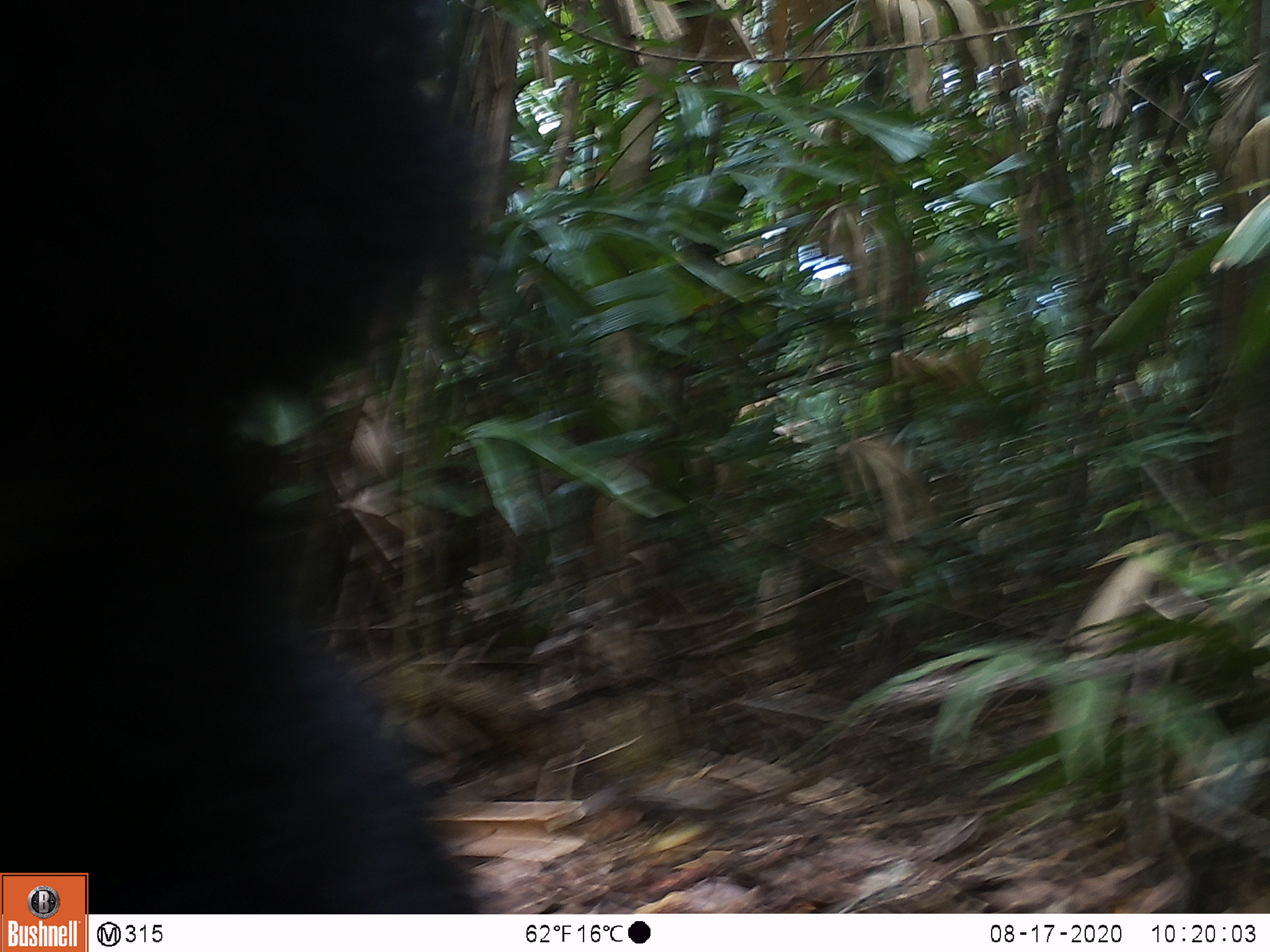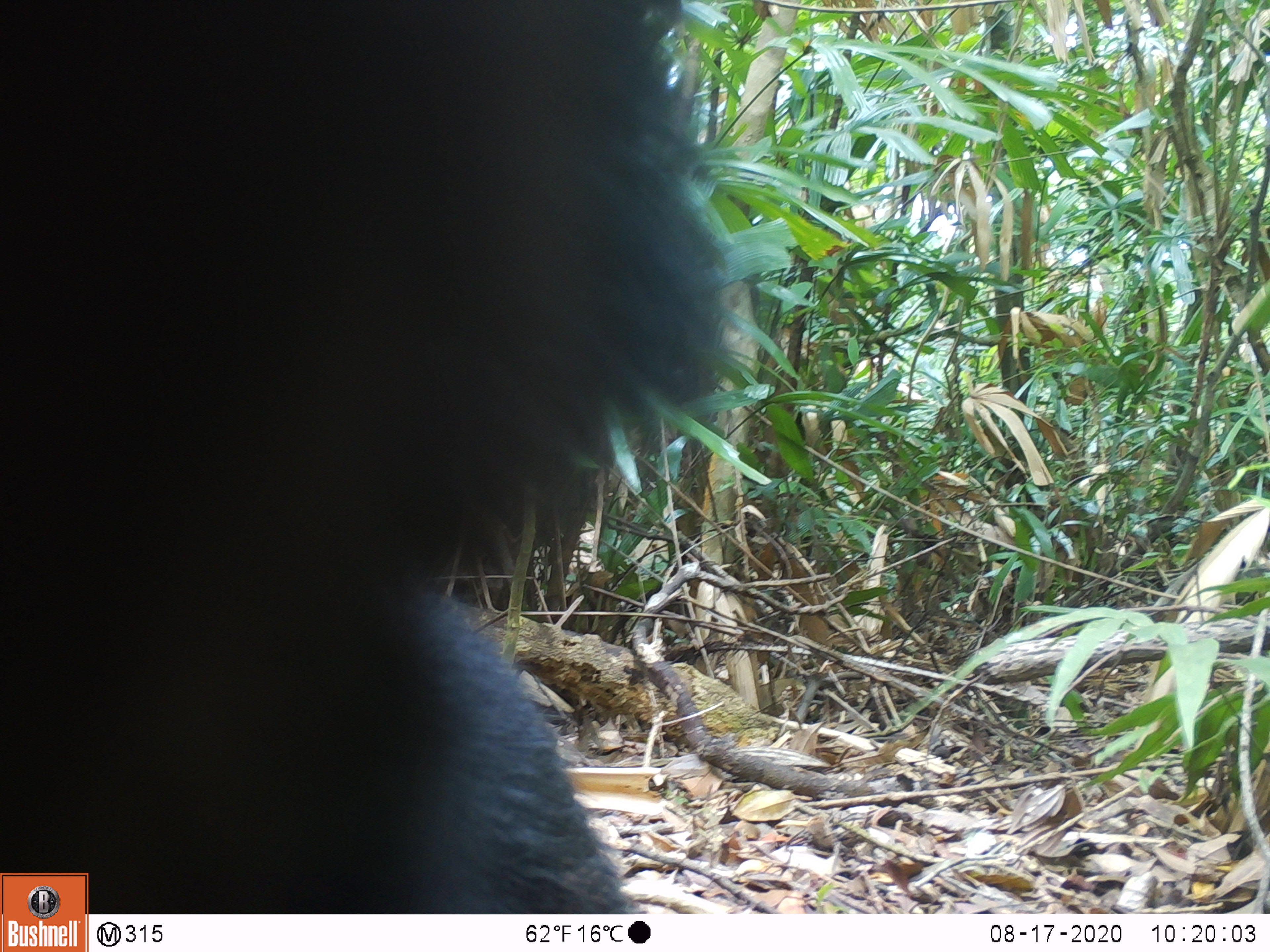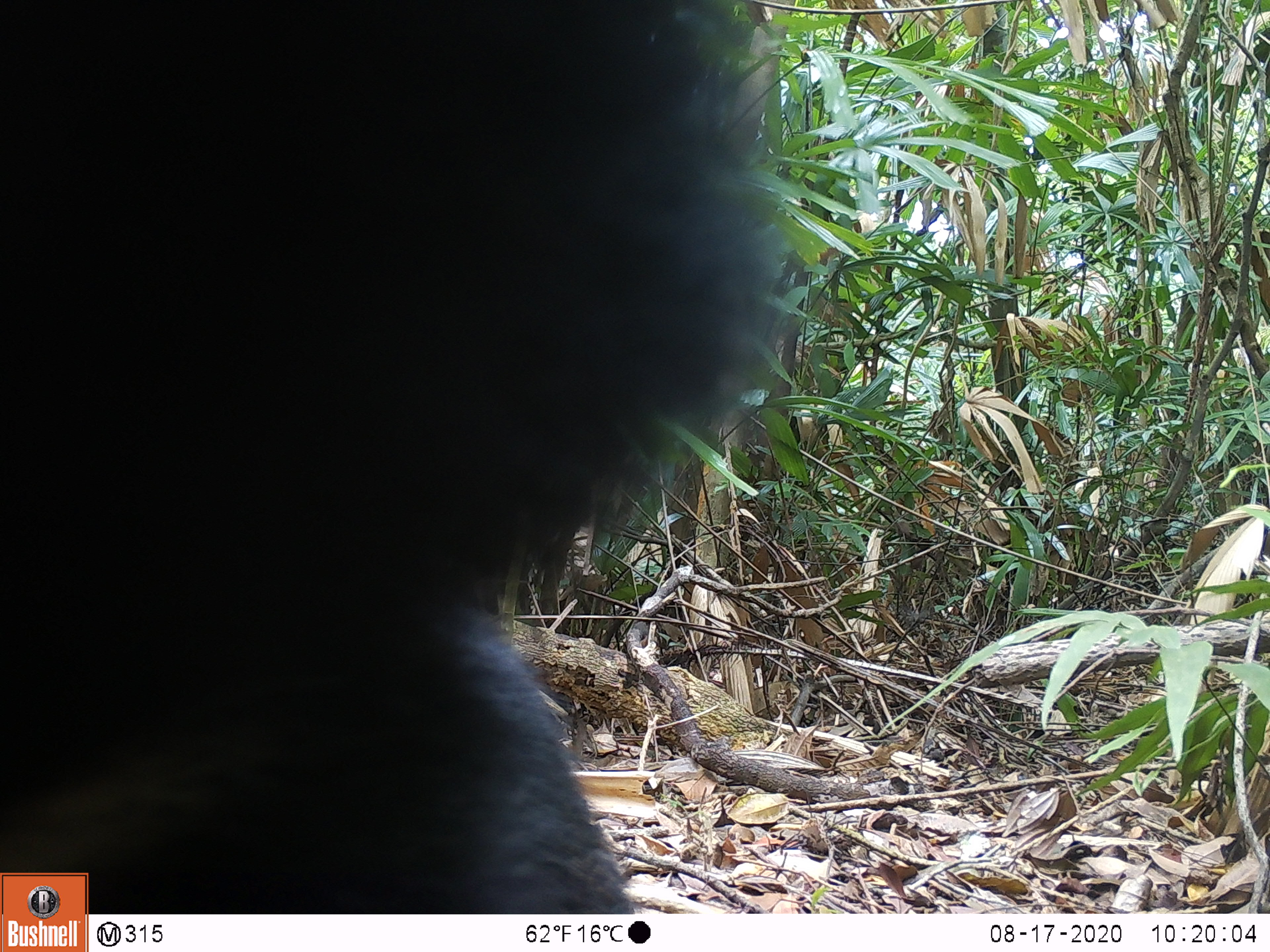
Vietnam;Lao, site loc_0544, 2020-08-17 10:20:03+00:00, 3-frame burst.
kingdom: Animalia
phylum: Chordata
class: Mammalia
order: Carnivora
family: Ursidae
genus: Ursus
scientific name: Ursus thibetanus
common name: asian black bear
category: asiatic black bear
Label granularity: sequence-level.